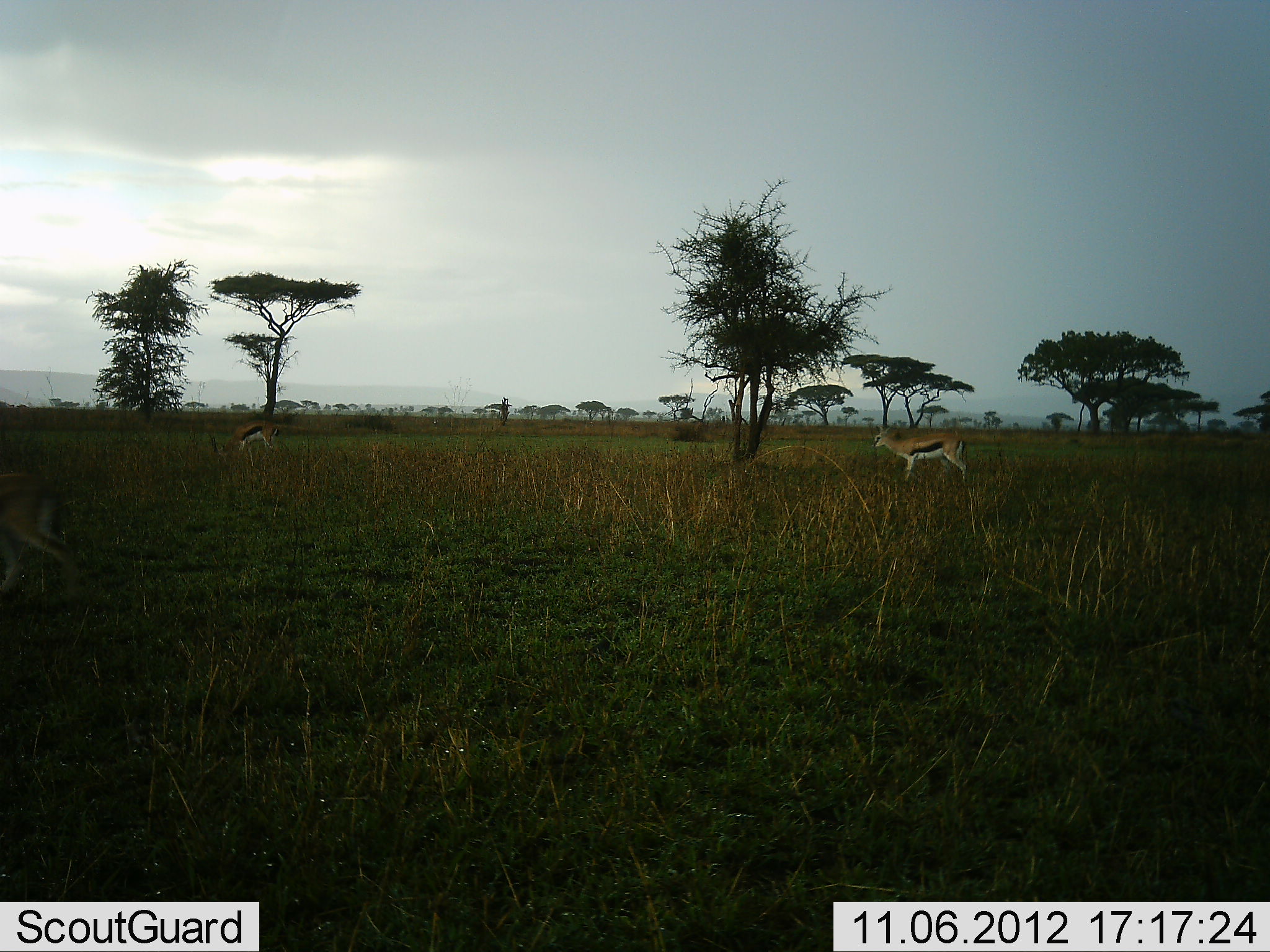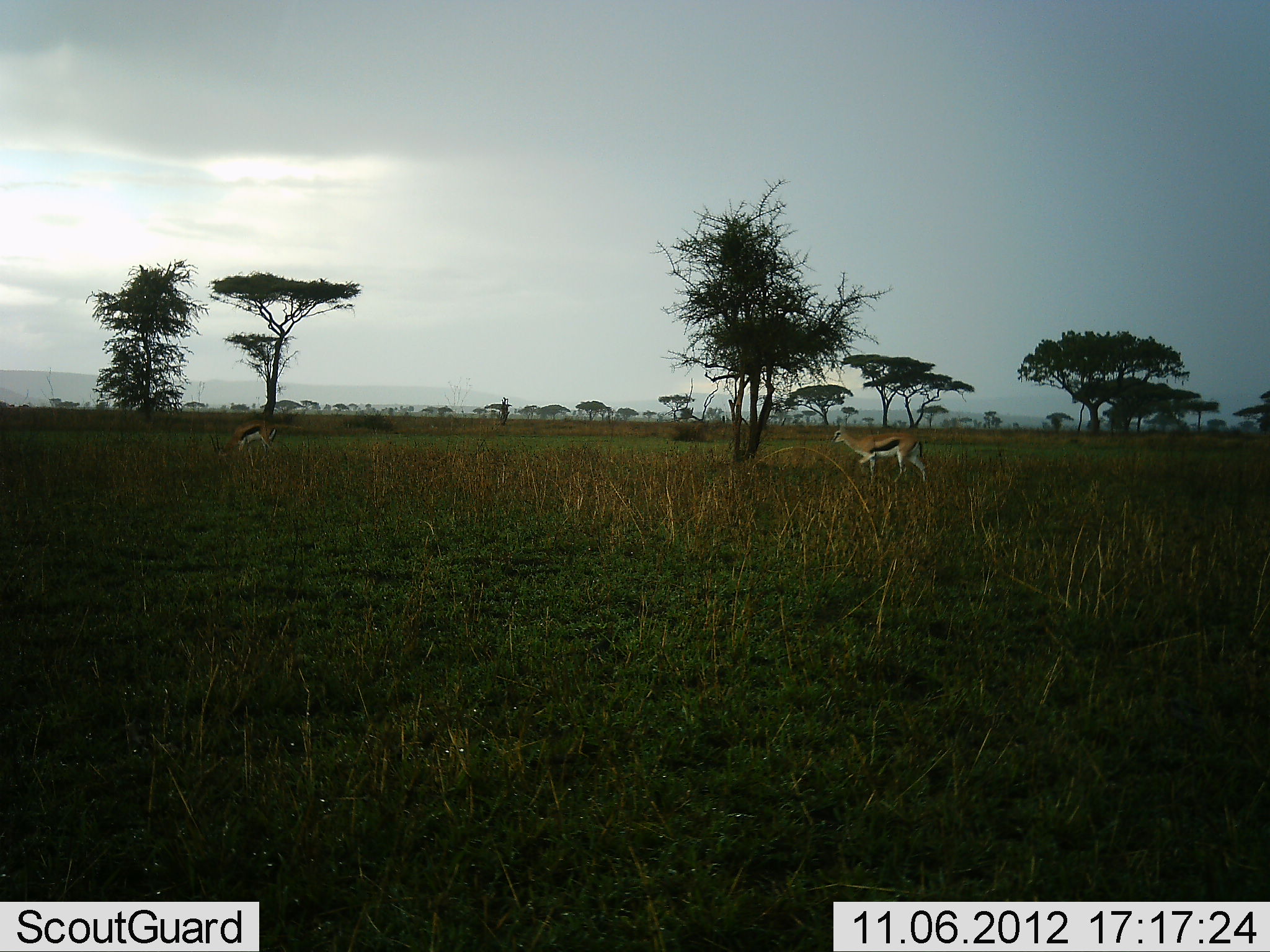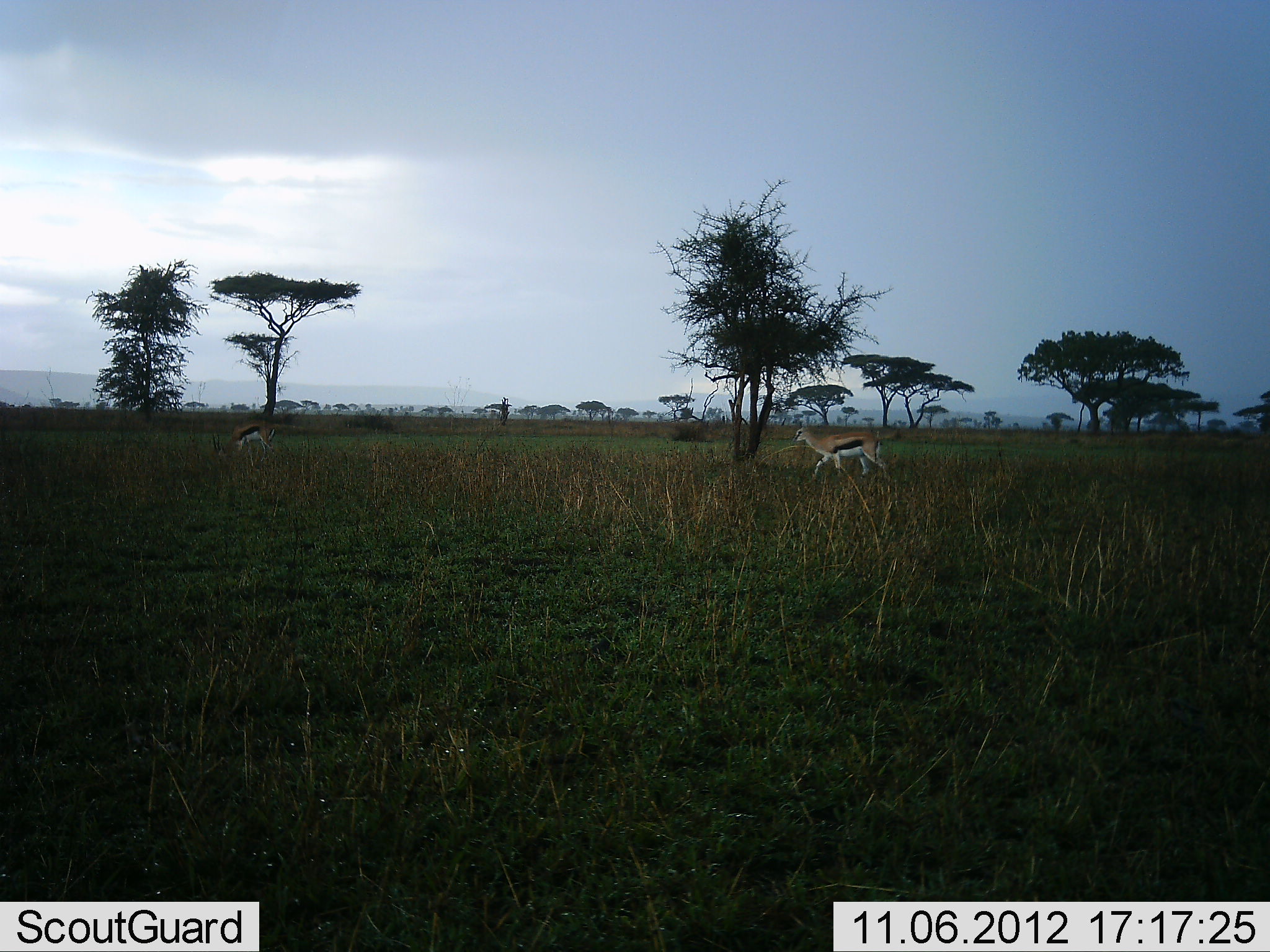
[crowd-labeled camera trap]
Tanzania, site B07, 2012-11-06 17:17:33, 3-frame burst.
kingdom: Animalia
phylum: Chordata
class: Mammalia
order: Artiodactyla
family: Bovidae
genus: Eudorcas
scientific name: Eudorcas thomsonii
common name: thomson's gazelle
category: gazellethomsons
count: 3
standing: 10%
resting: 0%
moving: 90%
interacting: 0%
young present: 0%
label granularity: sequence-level